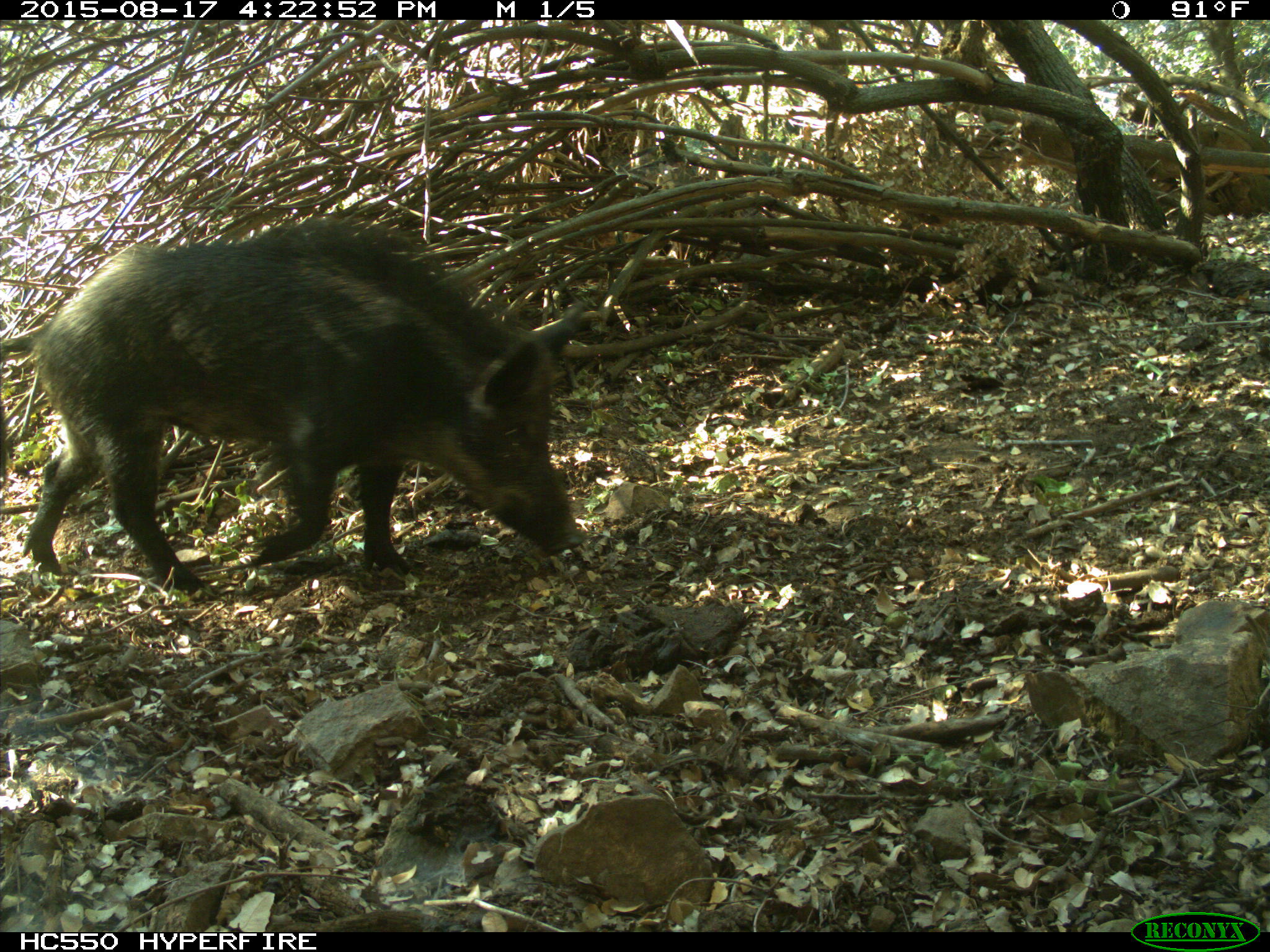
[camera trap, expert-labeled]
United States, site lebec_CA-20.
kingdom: Animalia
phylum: Chordata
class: Mammalia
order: Artiodactyla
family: Suidae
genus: Sus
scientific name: Sus scrofa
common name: wild boar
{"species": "Sus scrofa (wild boar)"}